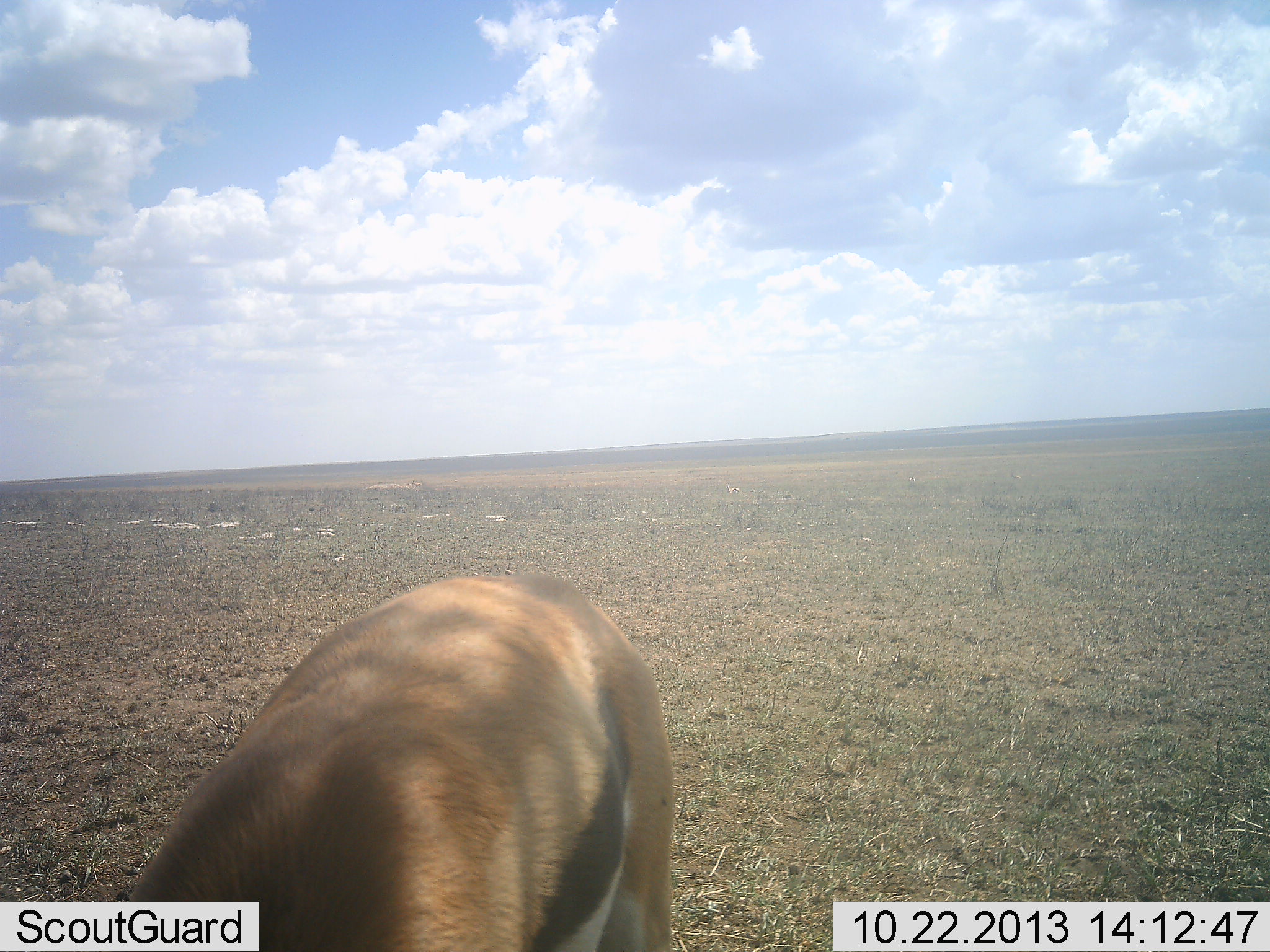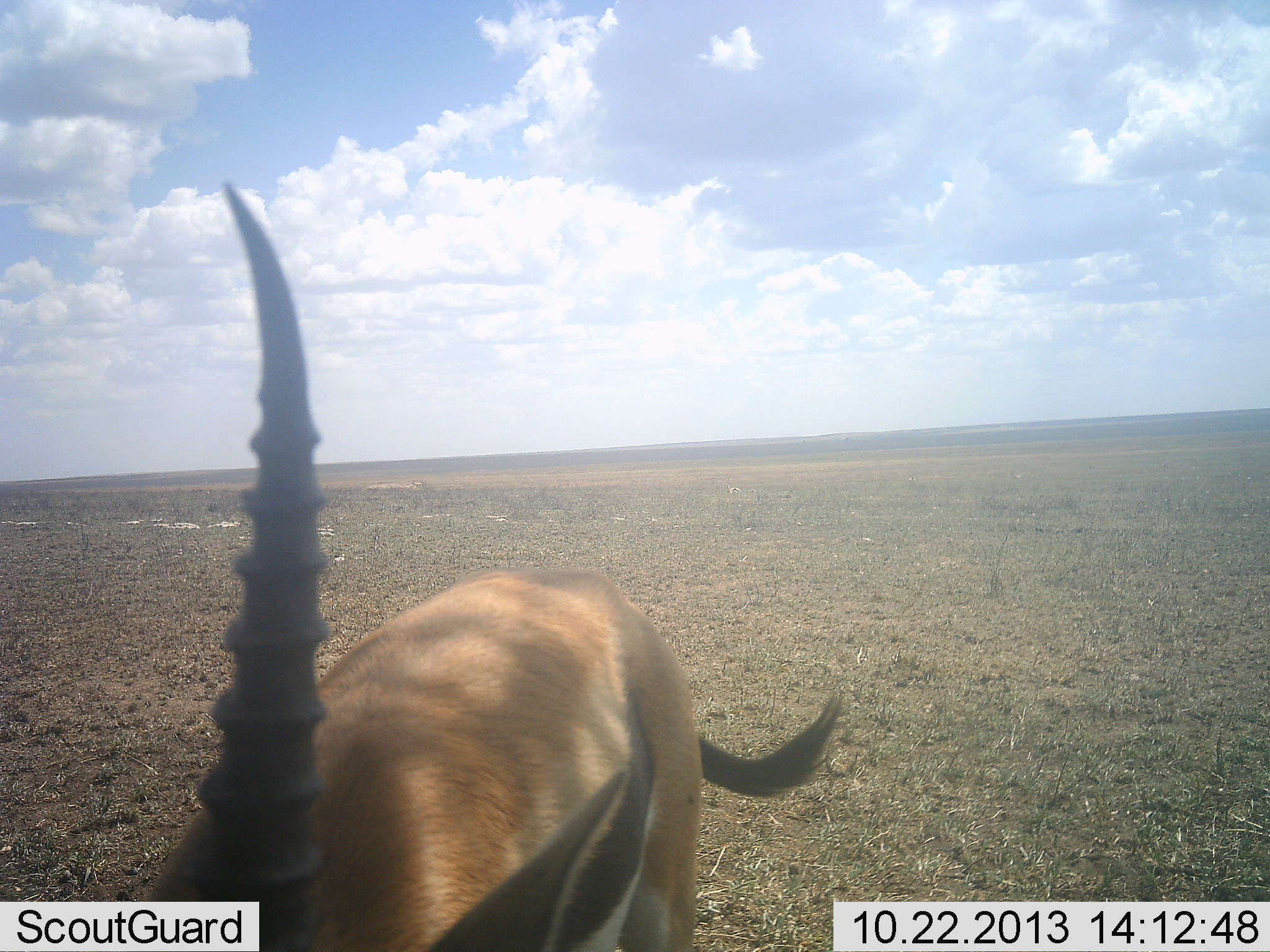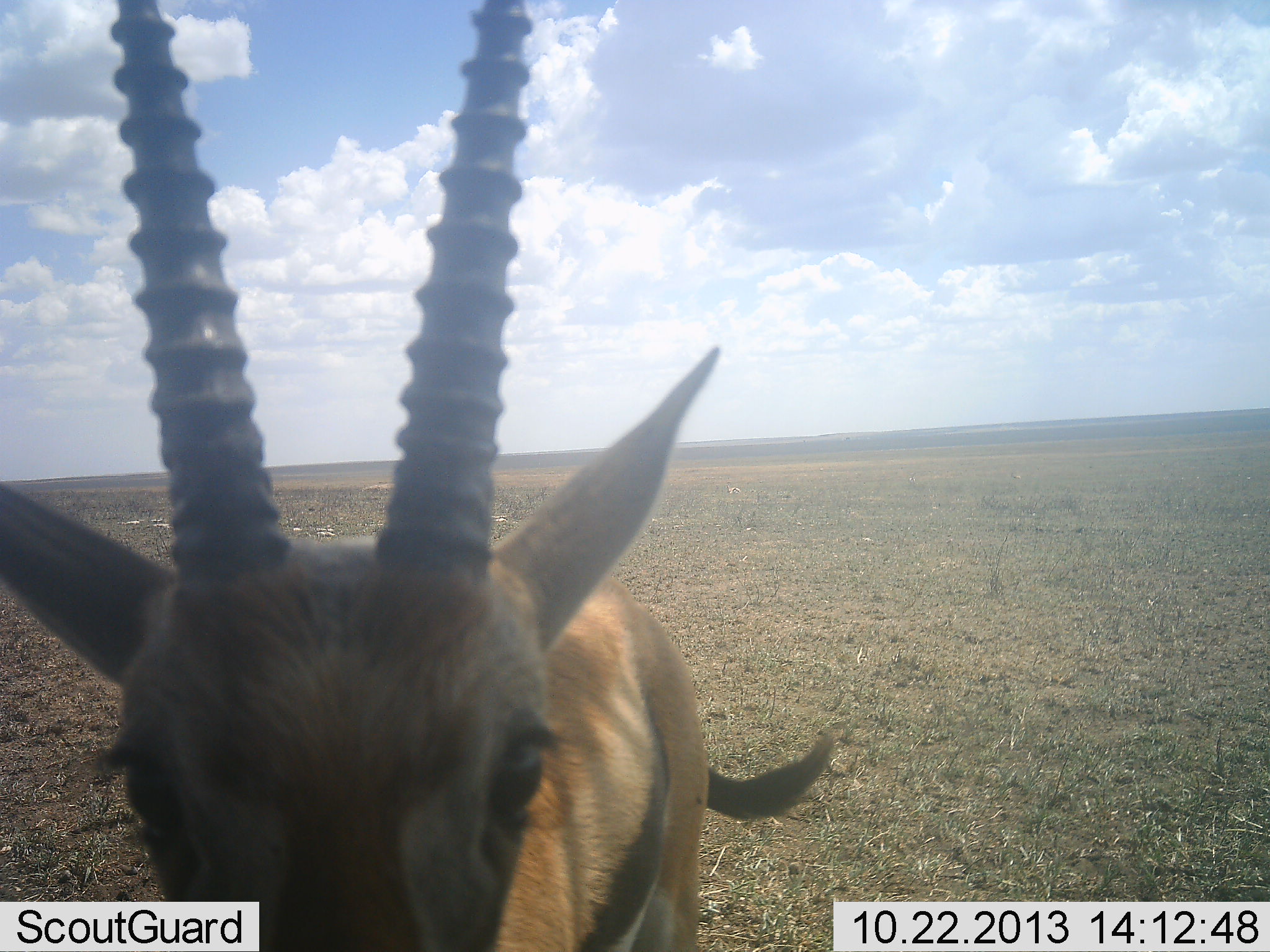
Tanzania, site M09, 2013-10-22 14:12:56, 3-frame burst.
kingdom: Animalia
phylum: Chordata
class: Mammalia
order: Artiodactyla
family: Bovidae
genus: Eudorcas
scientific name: Eudorcas thomsonii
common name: thomson's gazelle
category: gazellethomsons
Gazellethomsons (thomson's gazelle) (Eudorcas thomsonii), count 1. Behavior (volunteer vote fractions): standing 74%, resting 0%, moving 7%, interacting 7%. Young present (vote fraction): 0%. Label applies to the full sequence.